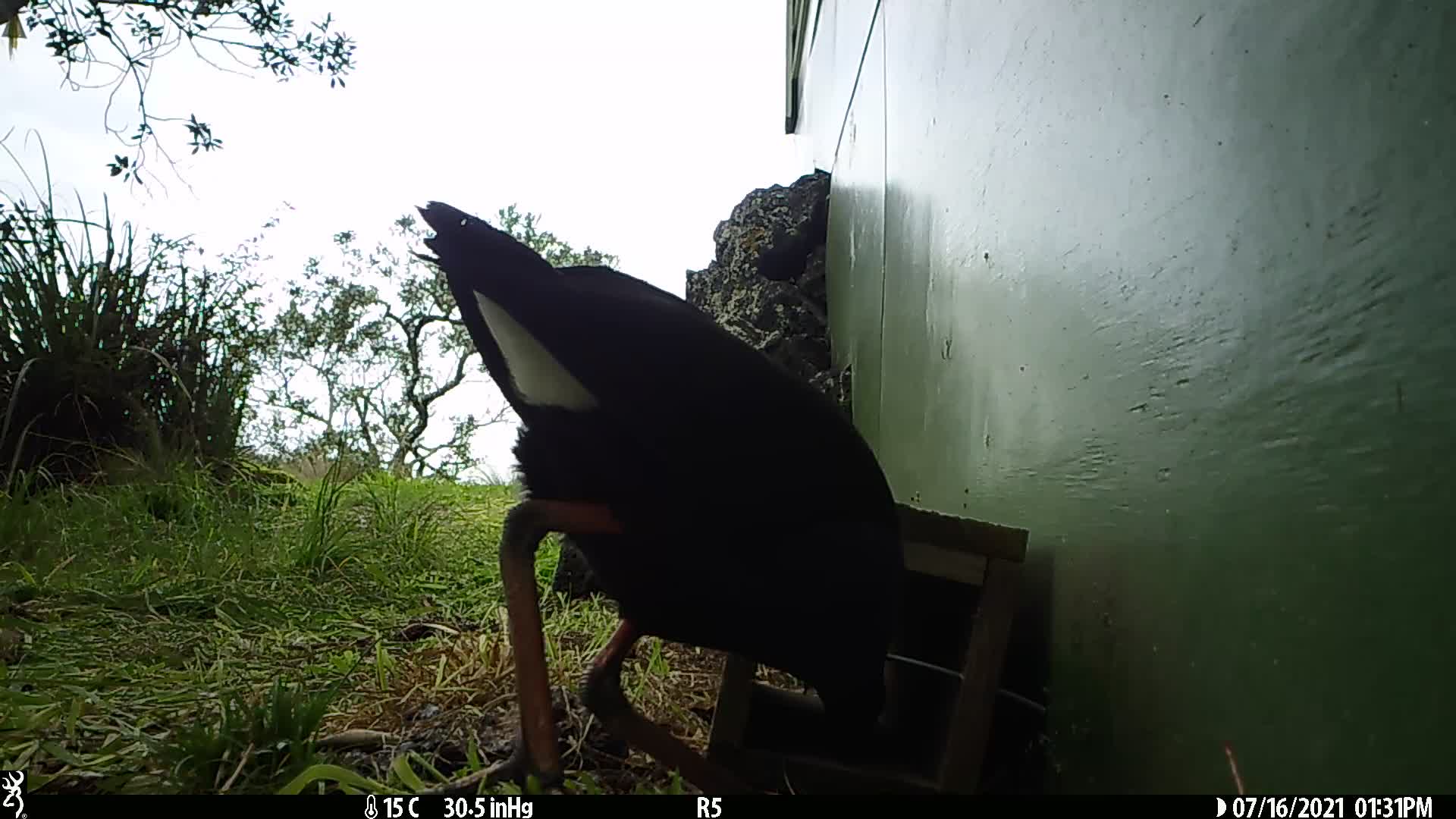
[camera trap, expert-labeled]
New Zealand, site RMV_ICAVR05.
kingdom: Animalia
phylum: Chordata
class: Aves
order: Gruiformes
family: Rallidae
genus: Porphyrio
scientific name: Porphyrio melanotus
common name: australasian swamphen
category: pukeko